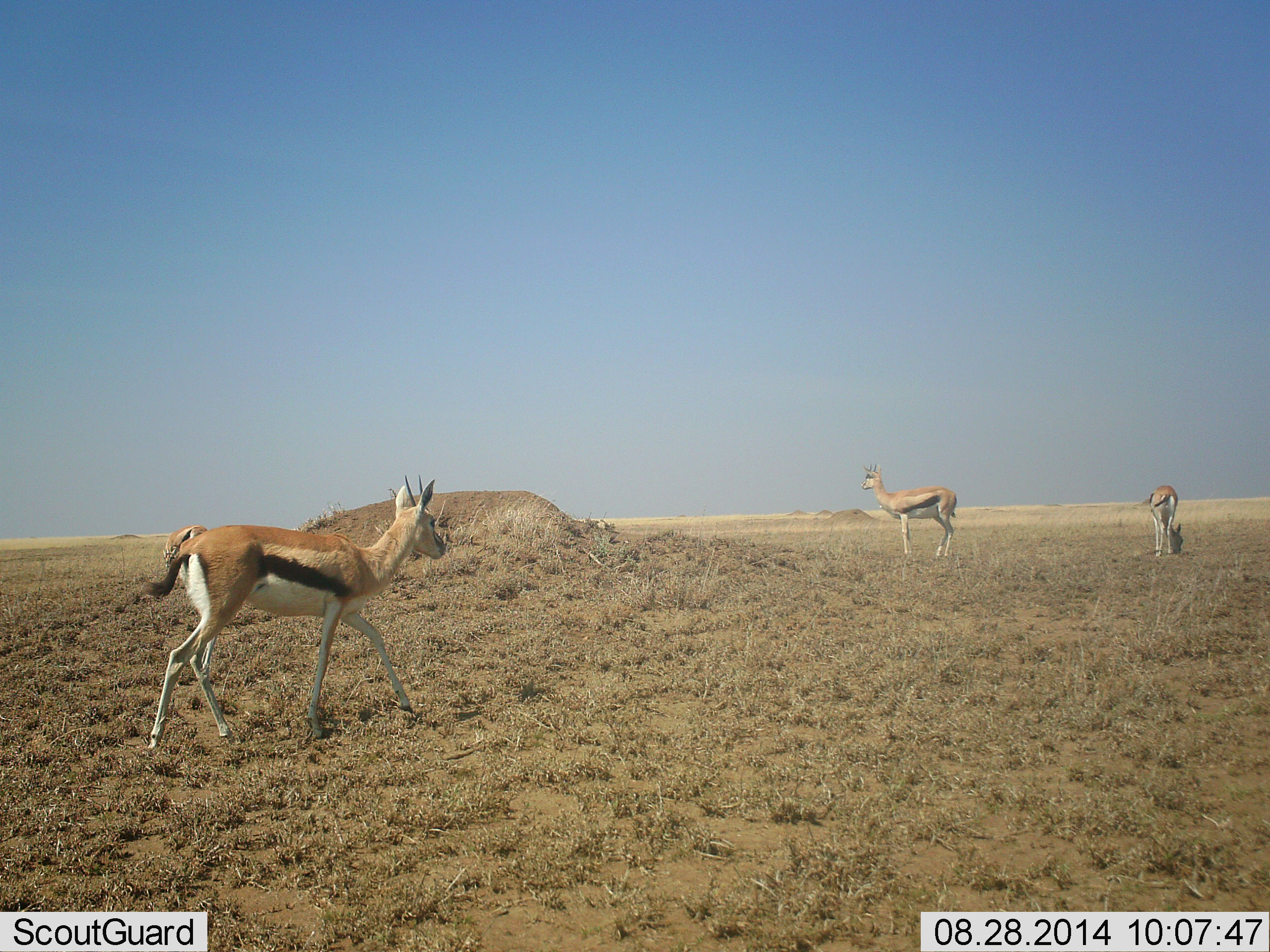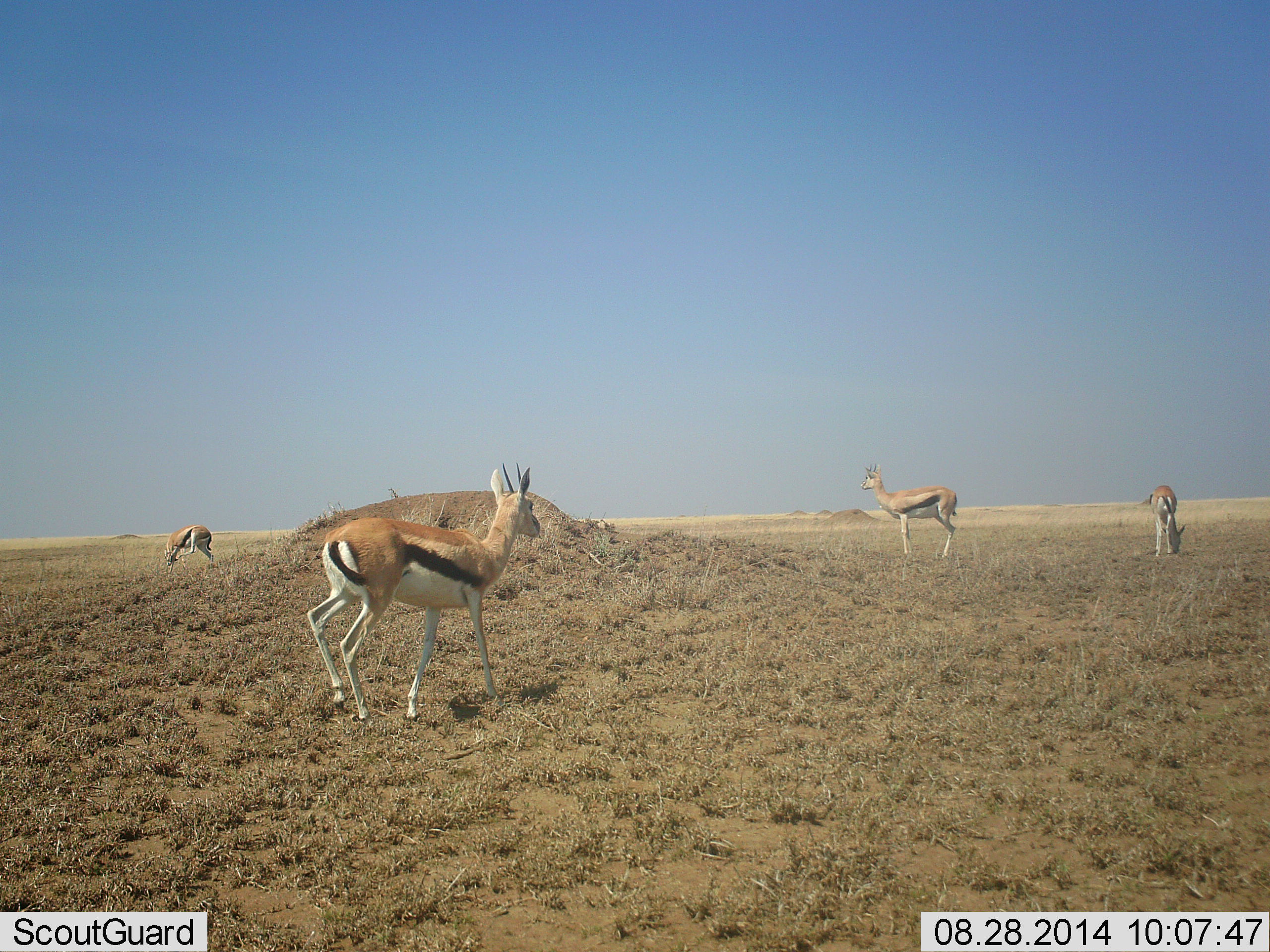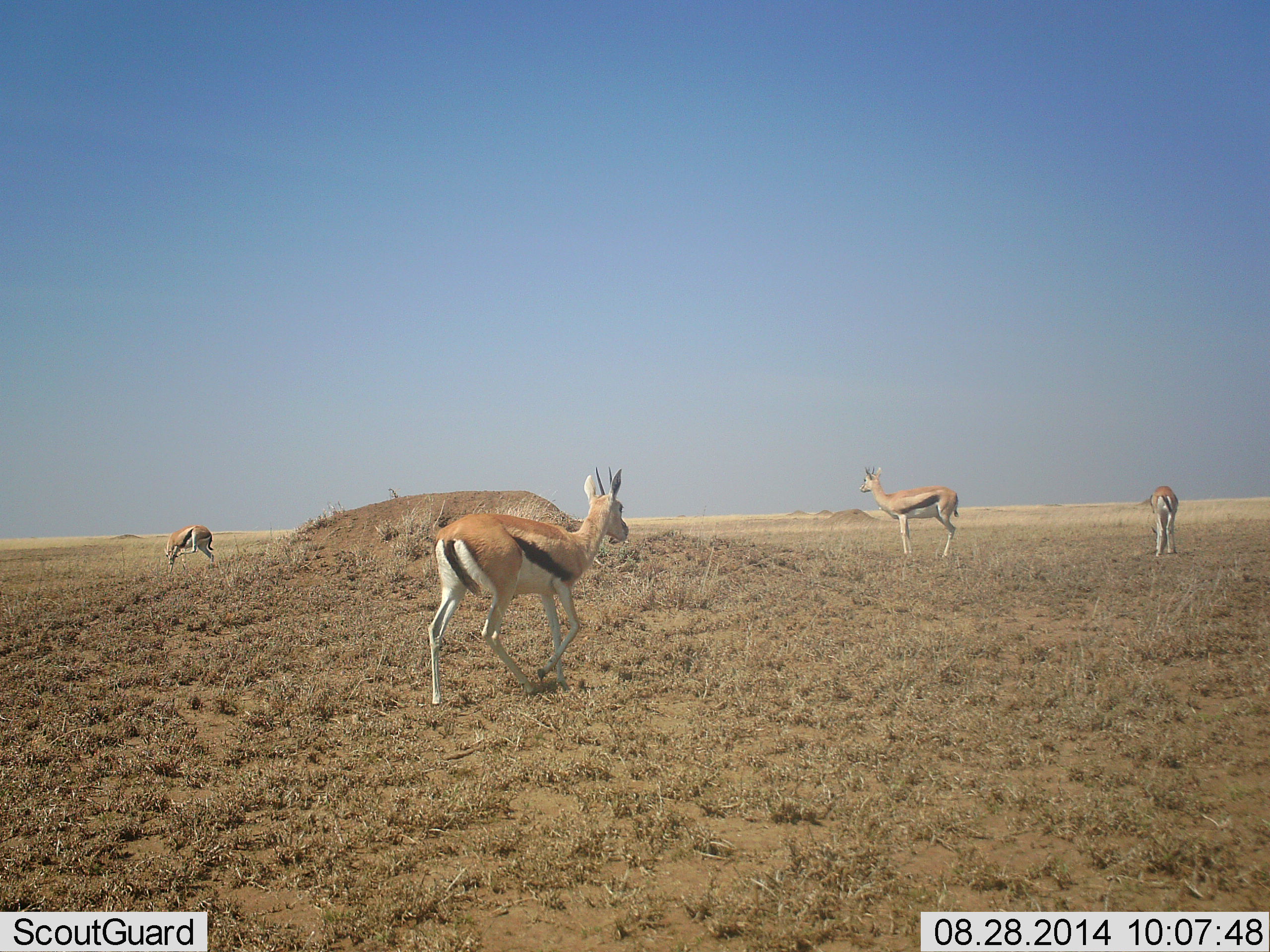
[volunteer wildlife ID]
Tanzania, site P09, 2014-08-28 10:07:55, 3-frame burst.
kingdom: Animalia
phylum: Chordata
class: Mammalia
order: Artiodactyla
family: Bovidae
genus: Eudorcas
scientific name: Eudorcas thomsonii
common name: thomson's gazelle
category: gazellethomsons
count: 4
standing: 80%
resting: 0%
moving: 80%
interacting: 0%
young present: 0%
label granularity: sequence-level